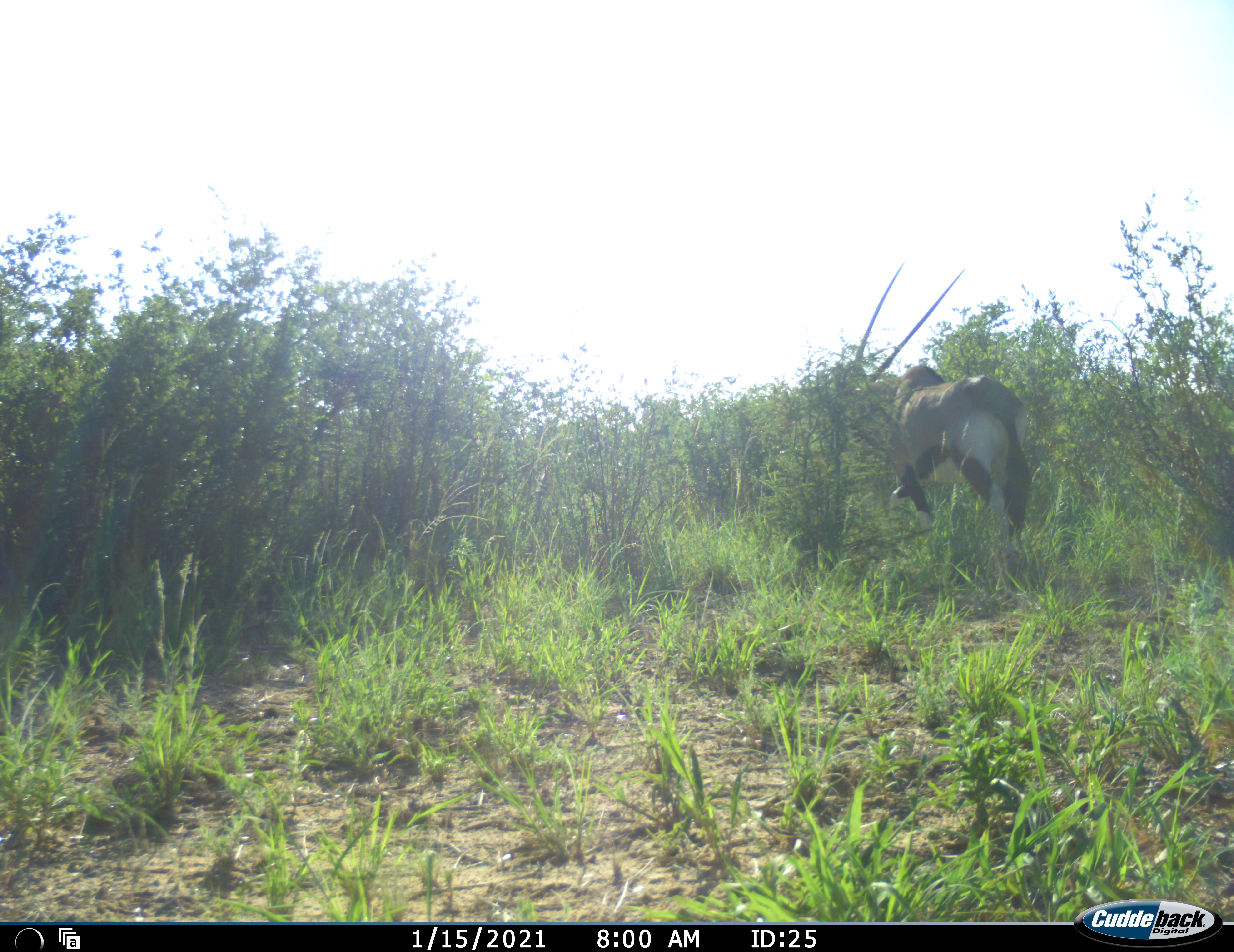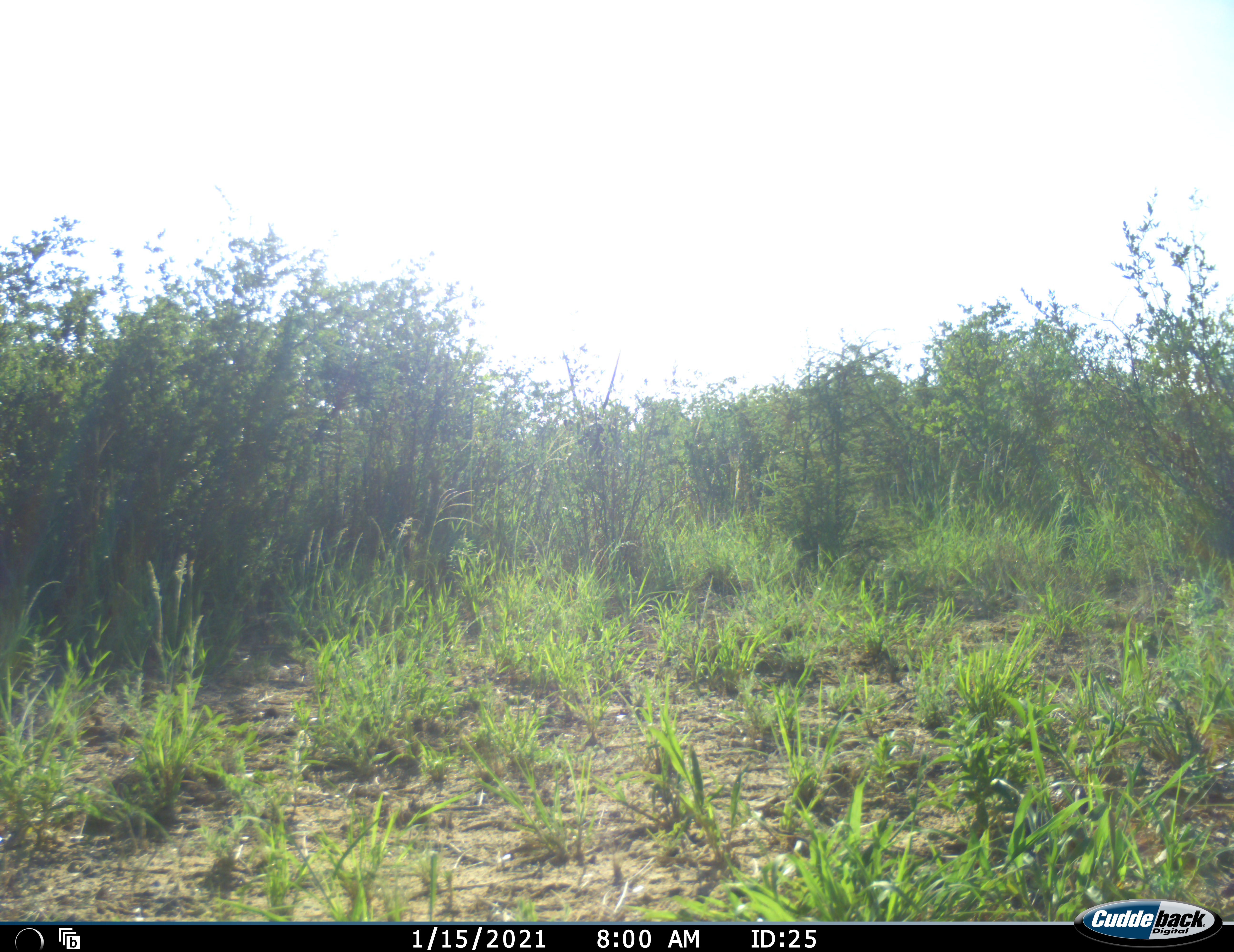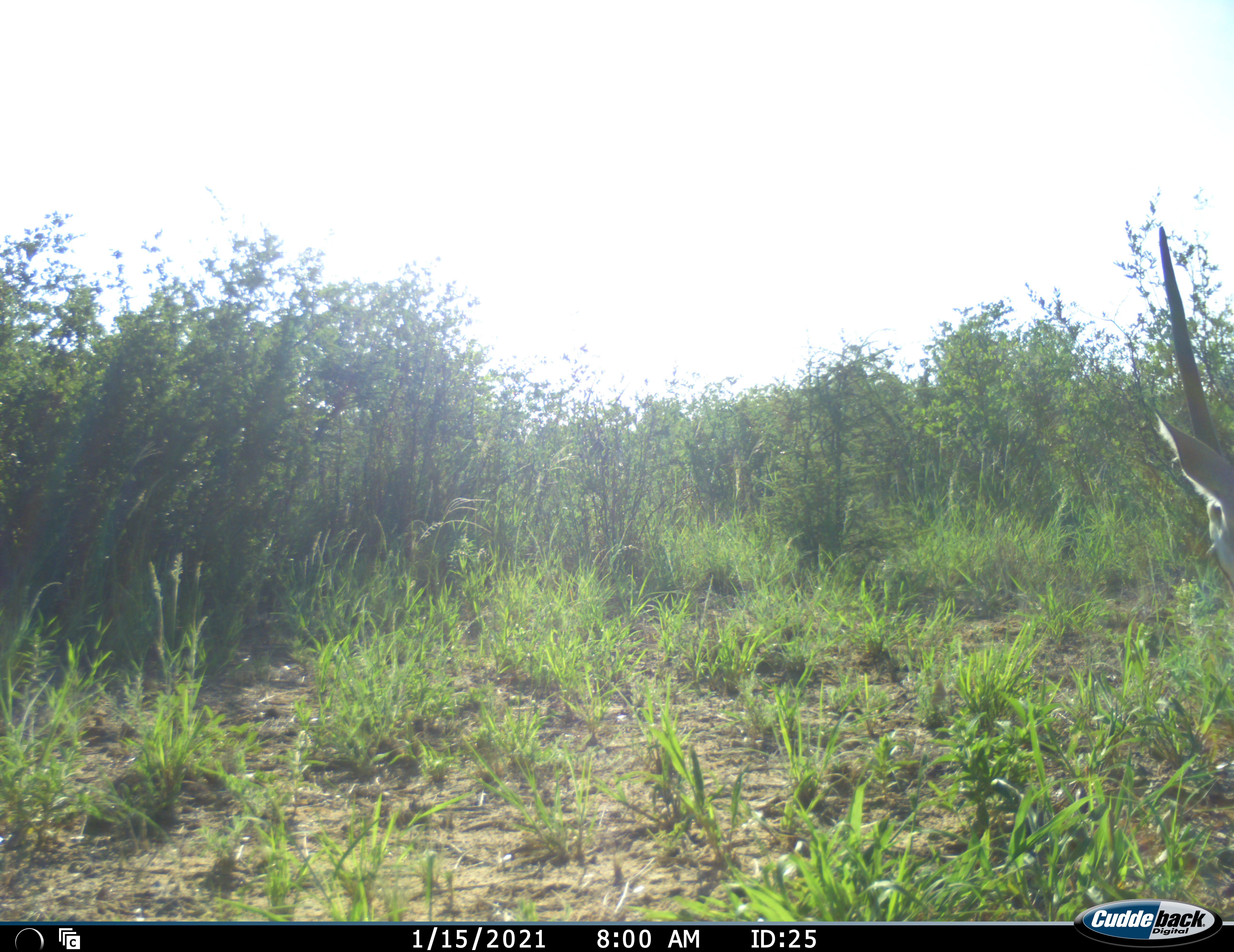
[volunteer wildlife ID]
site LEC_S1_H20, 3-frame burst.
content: unidentified animal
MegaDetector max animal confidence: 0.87